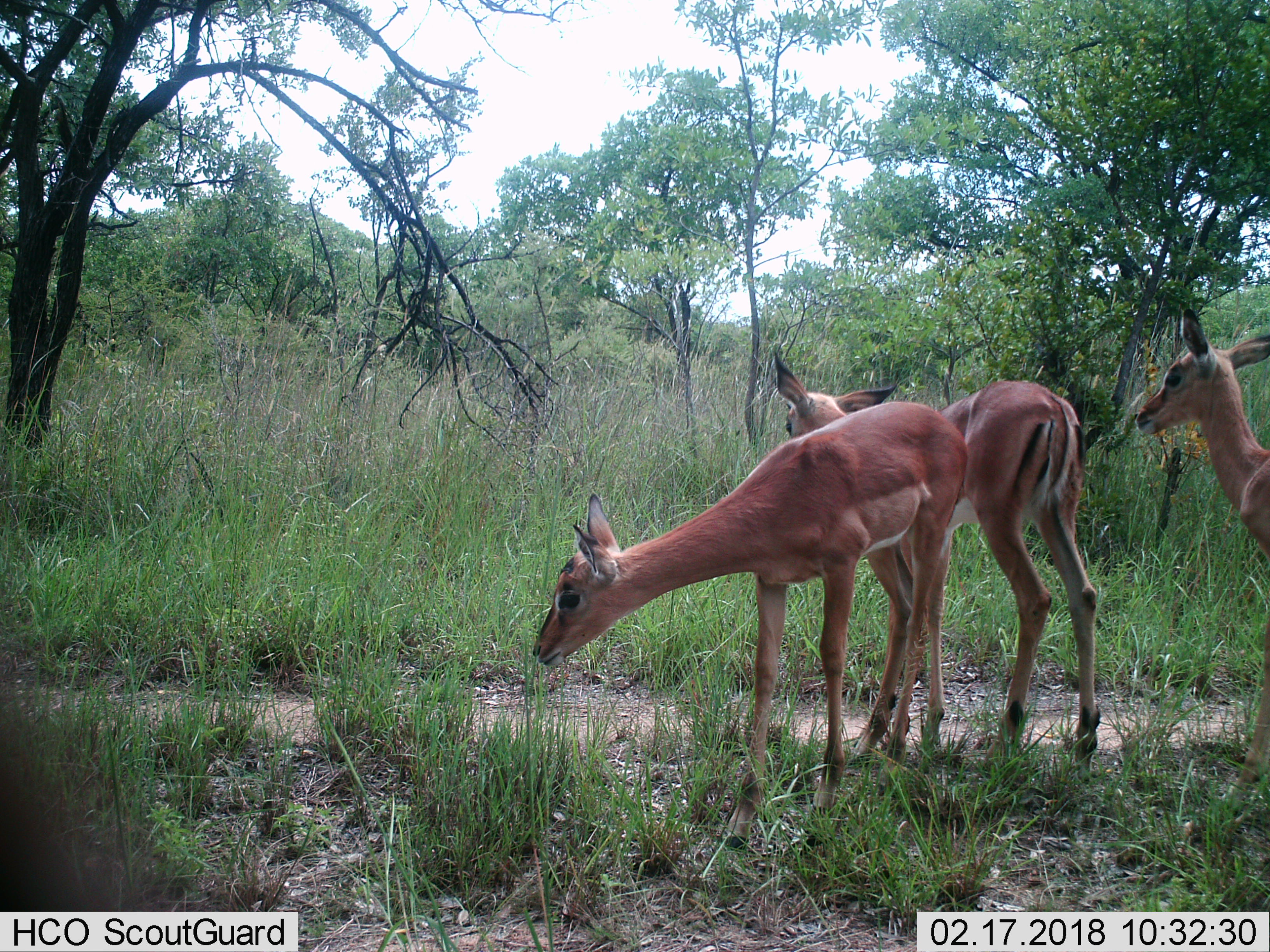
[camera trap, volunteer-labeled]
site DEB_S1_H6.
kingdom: Animalia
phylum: Chordata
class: Mammalia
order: Artiodactyla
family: Bovidae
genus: Aepyceros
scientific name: Aepyceros melampus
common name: impala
Impala (Aepyceros melampus), count 3. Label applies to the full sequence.